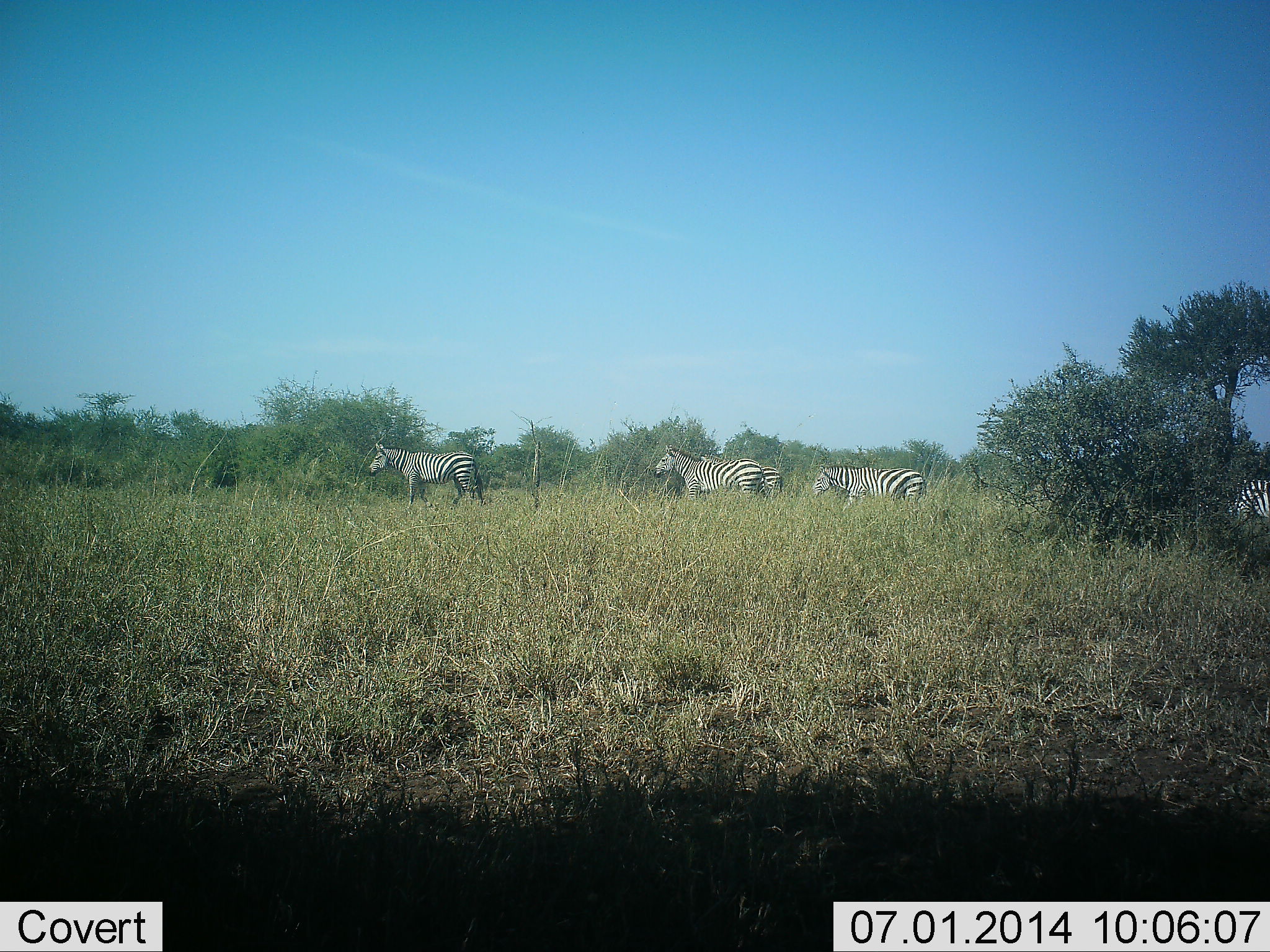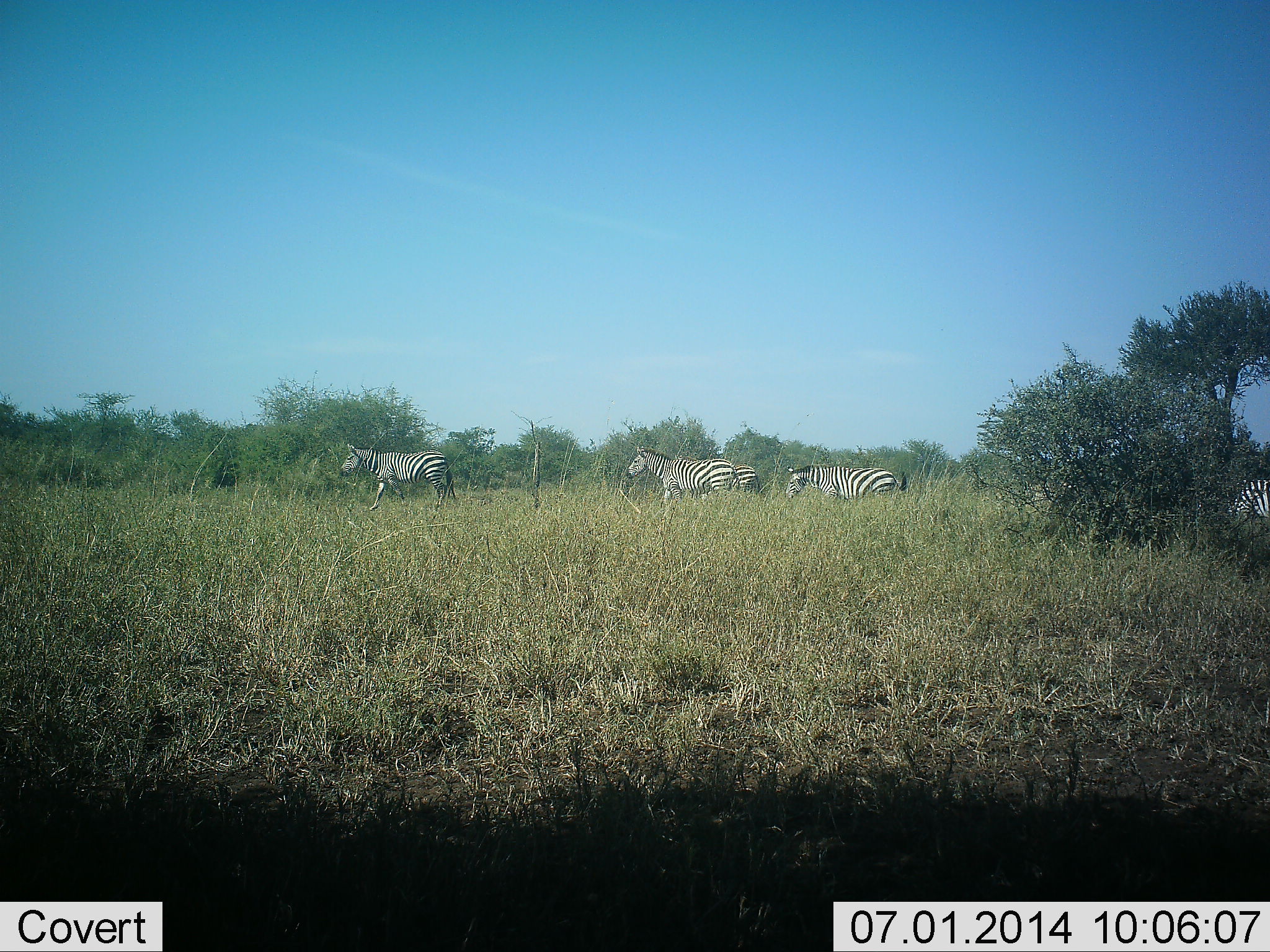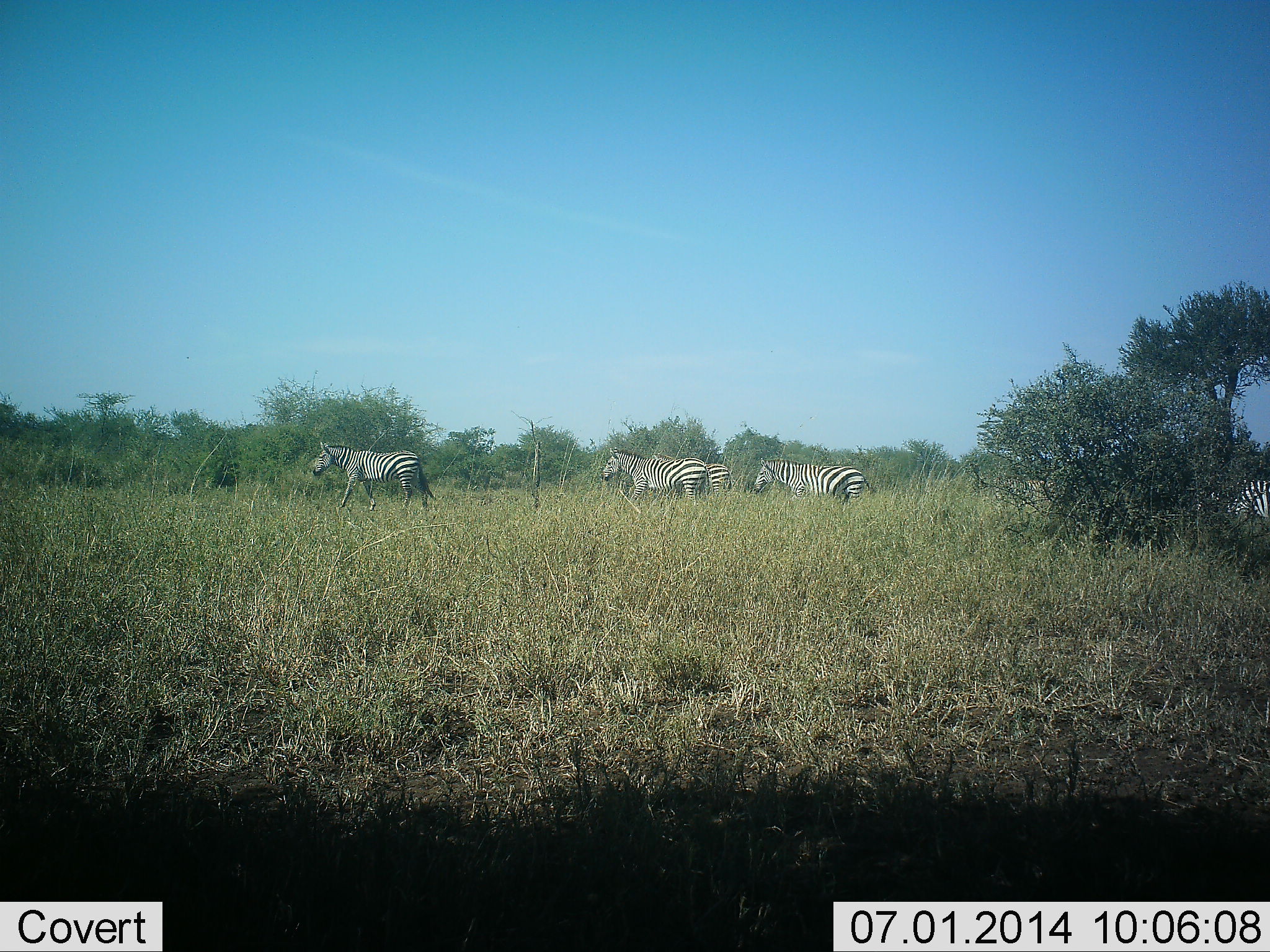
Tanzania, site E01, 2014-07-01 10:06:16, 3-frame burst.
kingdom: Animalia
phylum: Chordata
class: Mammalia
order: Perissodactyla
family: Equidae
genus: Equus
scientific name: Equus quagga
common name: plains zebra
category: zebra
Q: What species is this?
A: Zebra (plains zebra) (Equus quagga).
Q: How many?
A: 6.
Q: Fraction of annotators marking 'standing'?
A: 10%.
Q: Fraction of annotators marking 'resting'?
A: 0%.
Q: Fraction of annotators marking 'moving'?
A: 100%.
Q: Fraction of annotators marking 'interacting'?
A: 0%.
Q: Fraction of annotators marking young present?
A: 10%.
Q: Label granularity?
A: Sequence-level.